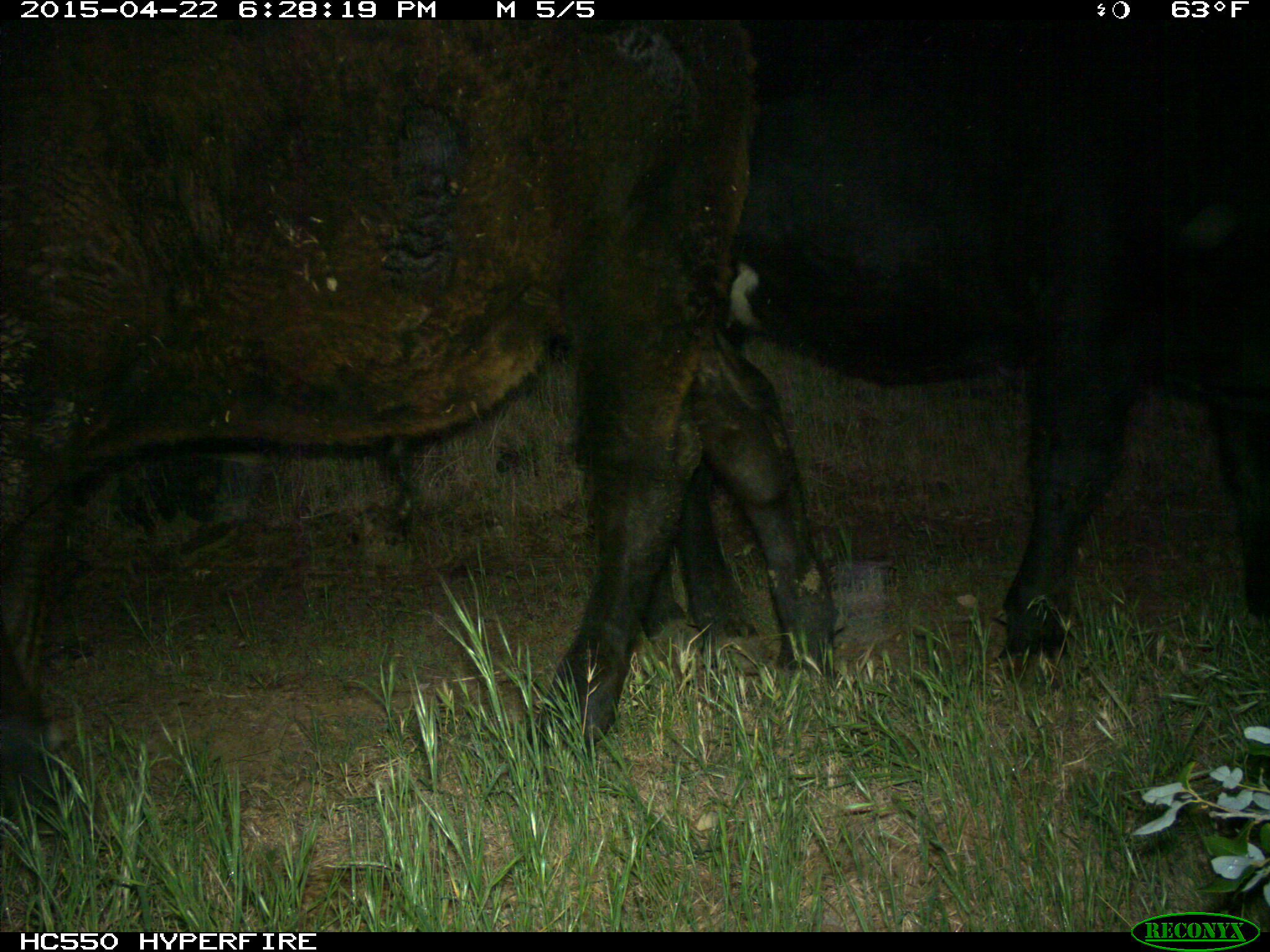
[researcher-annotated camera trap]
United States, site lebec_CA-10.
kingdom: Animalia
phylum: Chordata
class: Mammalia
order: Artiodactyla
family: Bovidae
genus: Bos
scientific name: Bos taurus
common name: domestic cow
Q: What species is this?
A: Bos taurus (domestic cow).